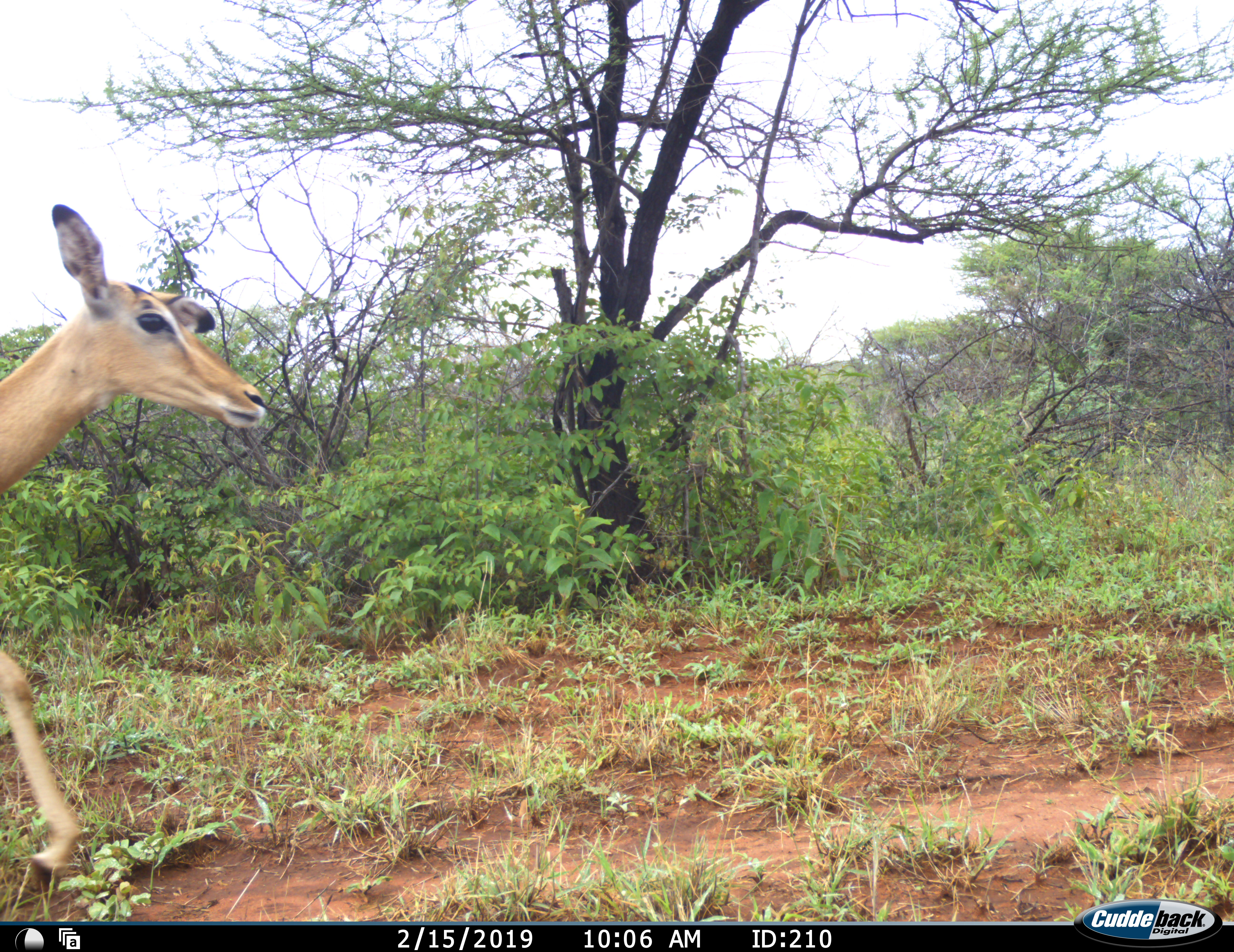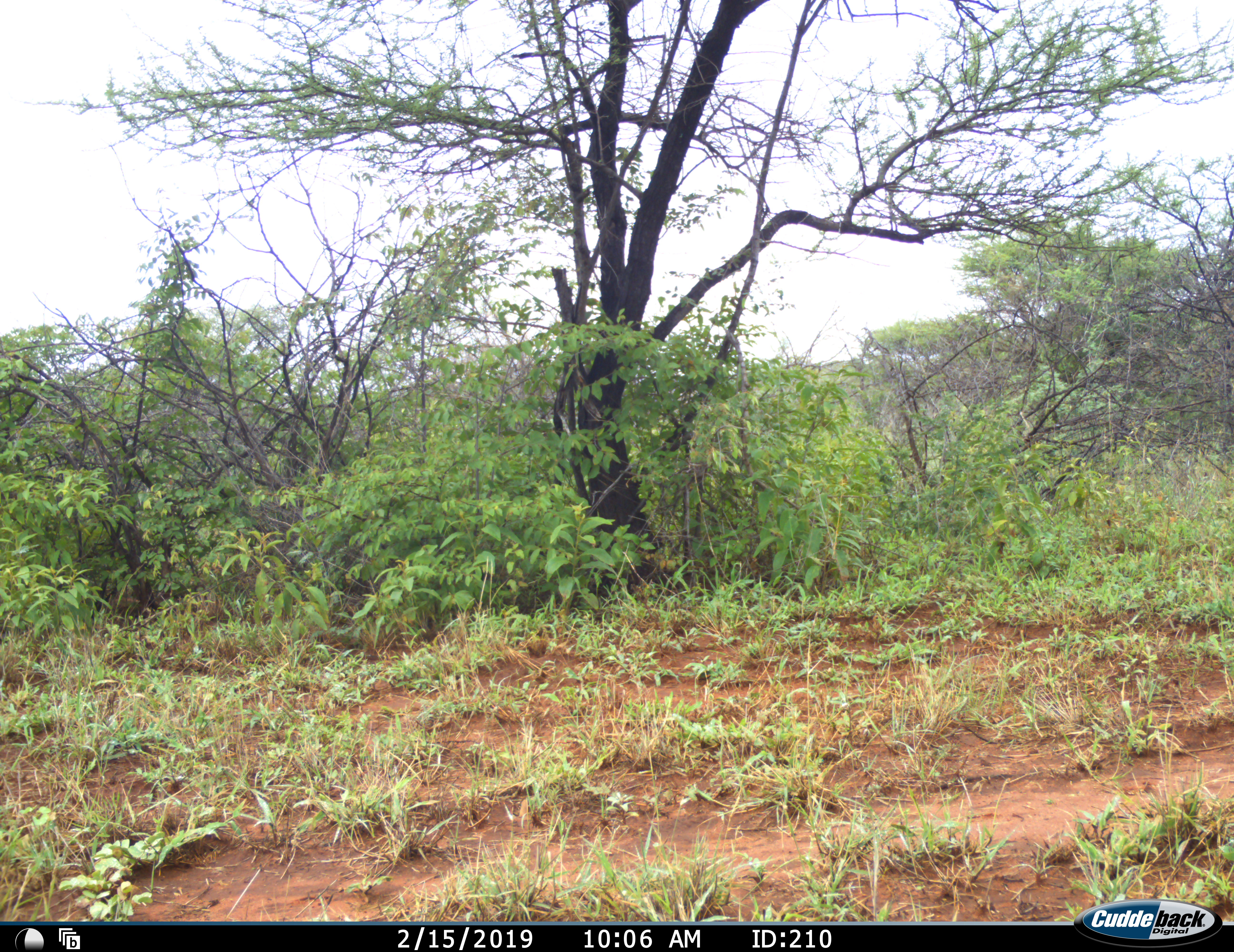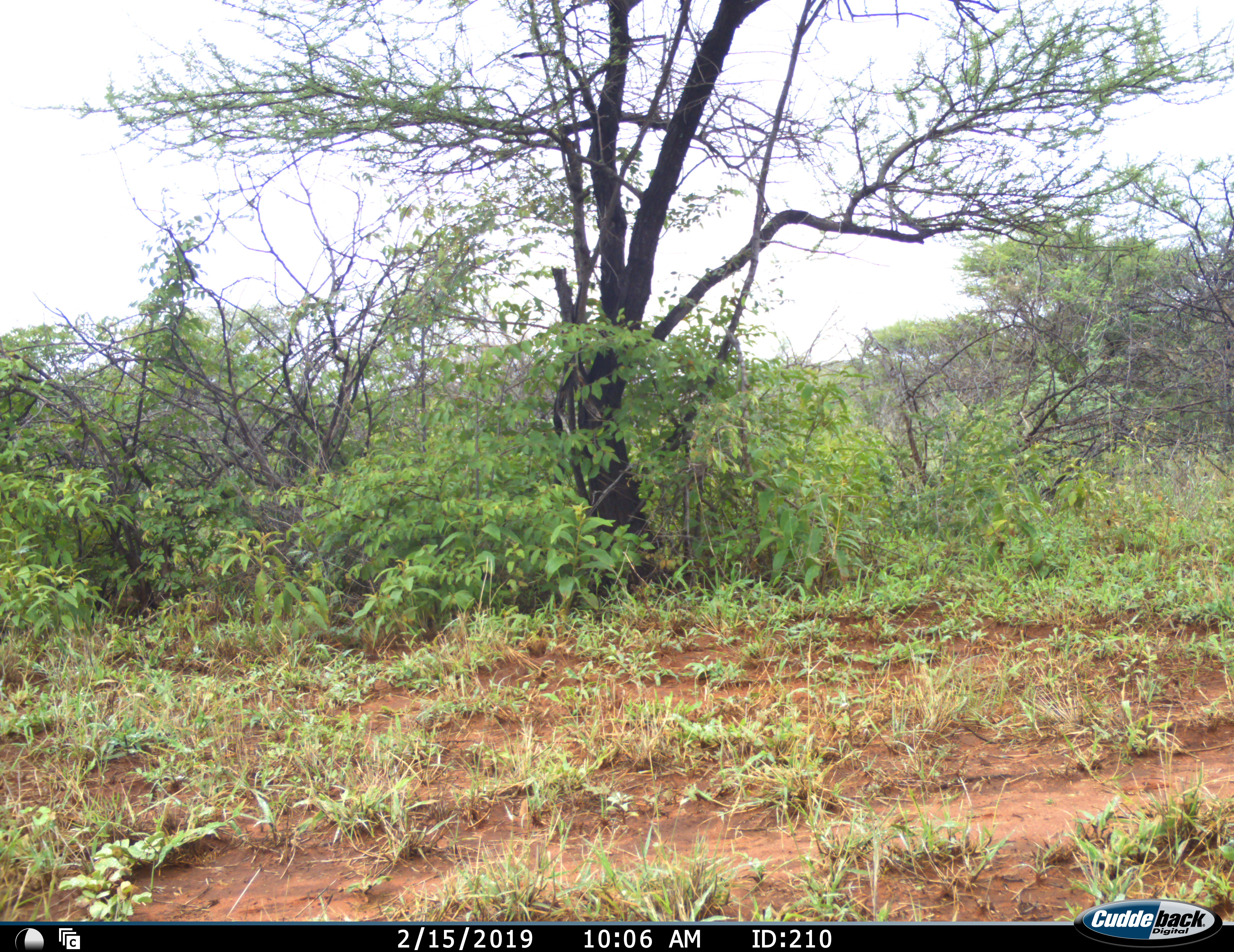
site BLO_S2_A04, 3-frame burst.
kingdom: Animalia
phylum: Chordata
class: Mammalia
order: Artiodactyla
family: Bovidae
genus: Aepyceros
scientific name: Aepyceros melampus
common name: impala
Impala (Aepyceros melampus), count 1. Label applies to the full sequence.